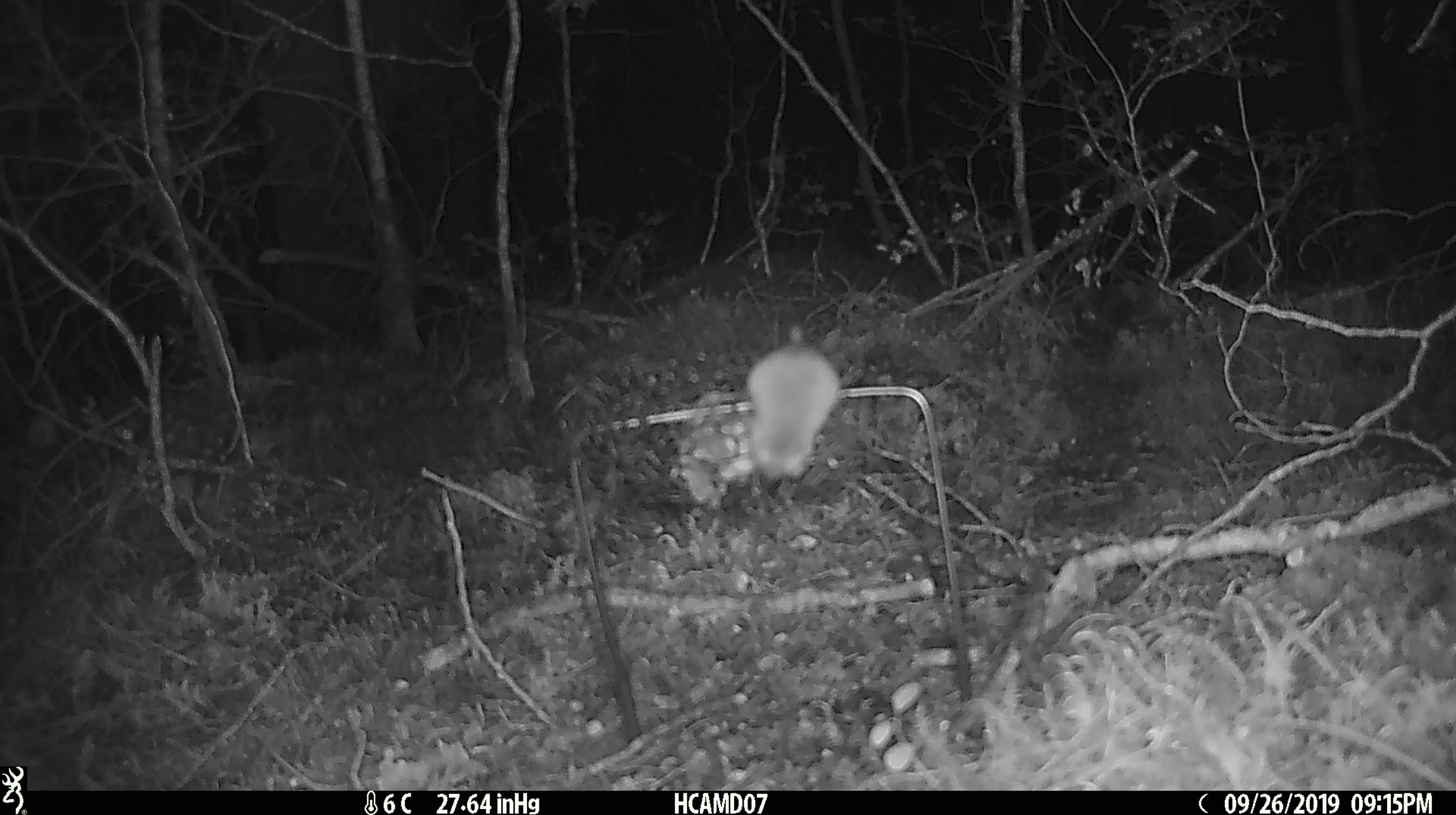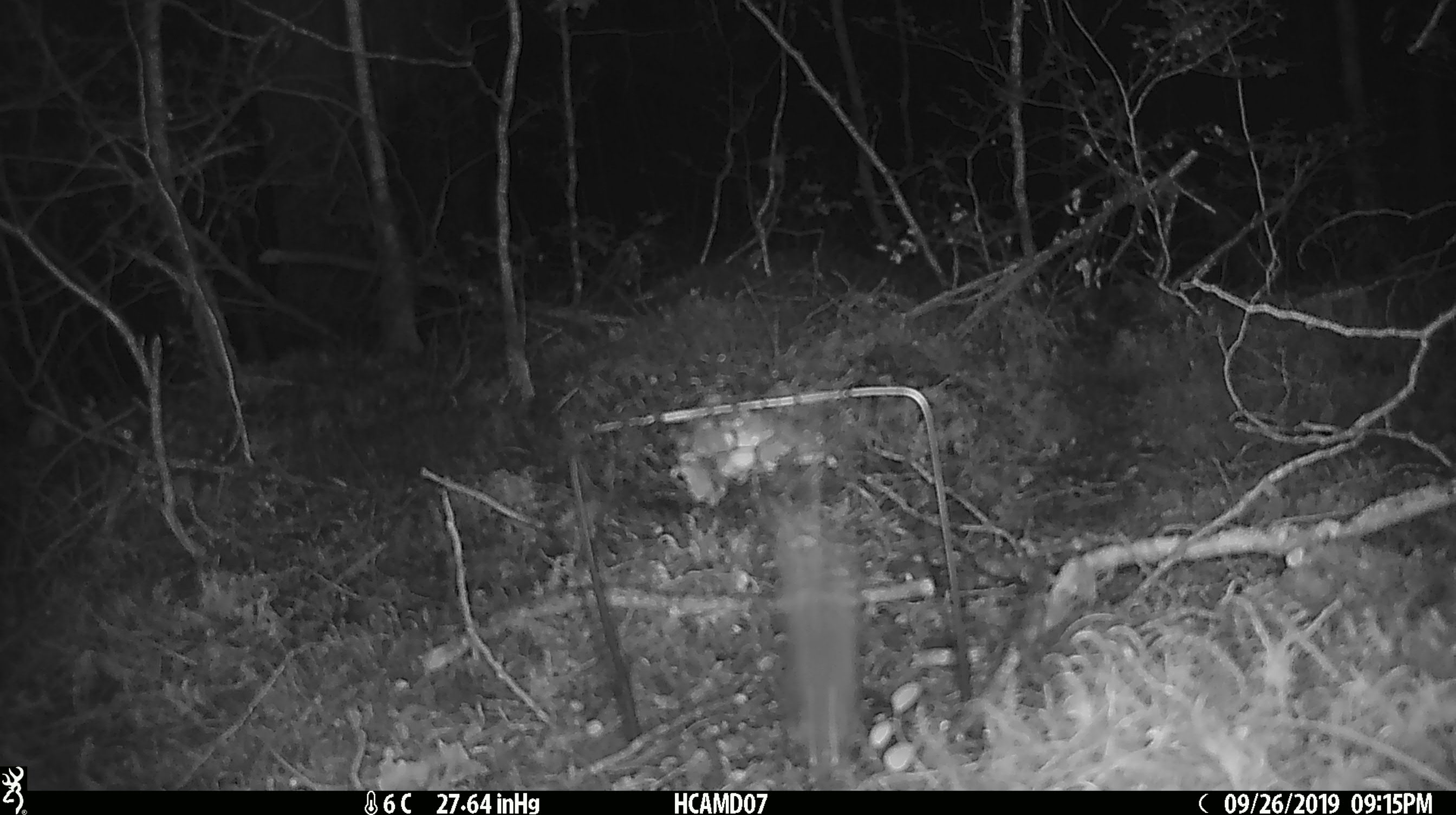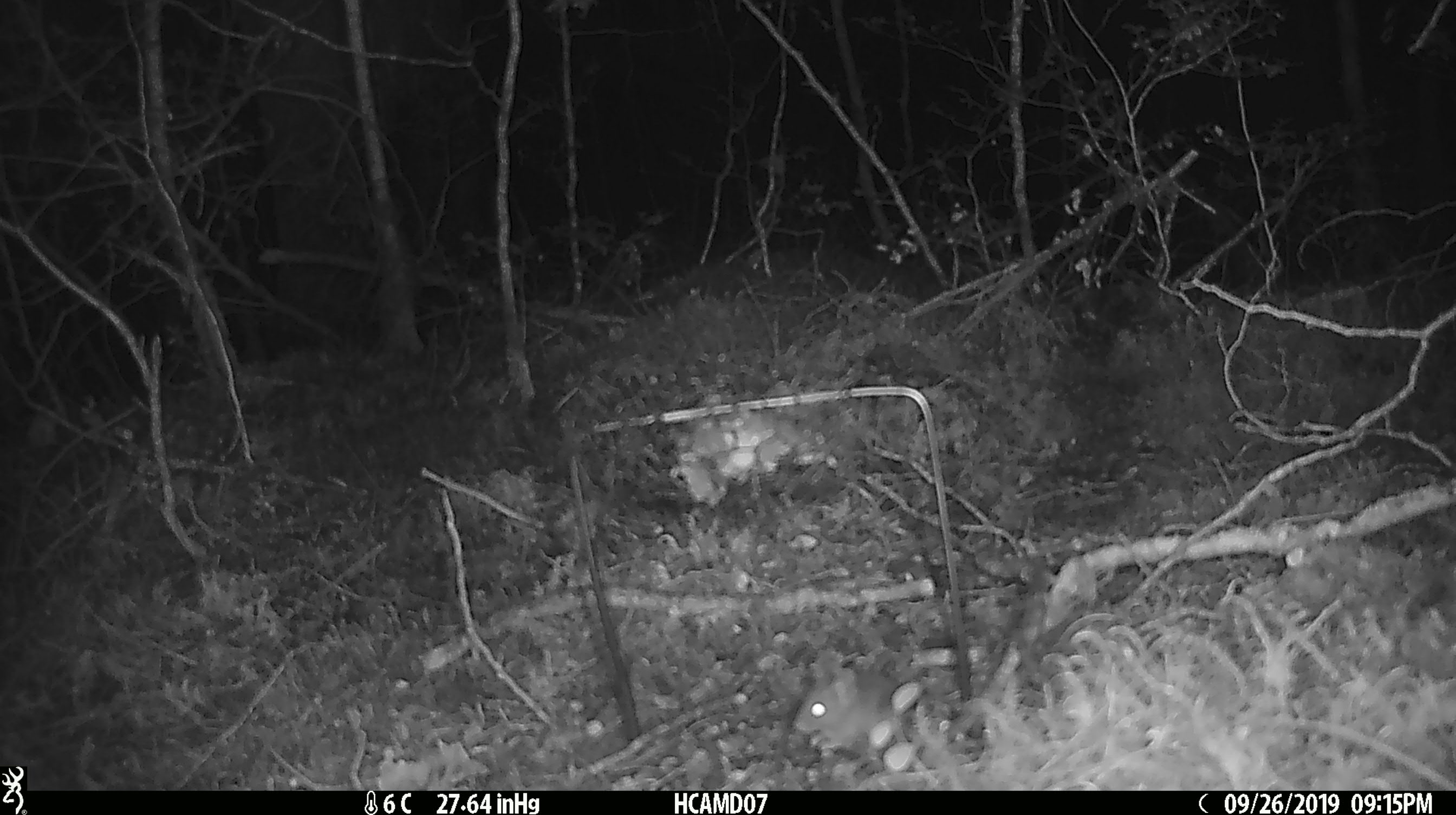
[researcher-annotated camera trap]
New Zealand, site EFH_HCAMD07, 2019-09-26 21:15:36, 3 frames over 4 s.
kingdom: Animalia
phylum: Chordata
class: Mammalia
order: Rodentia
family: Muridae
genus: Mus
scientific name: Mus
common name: mouse